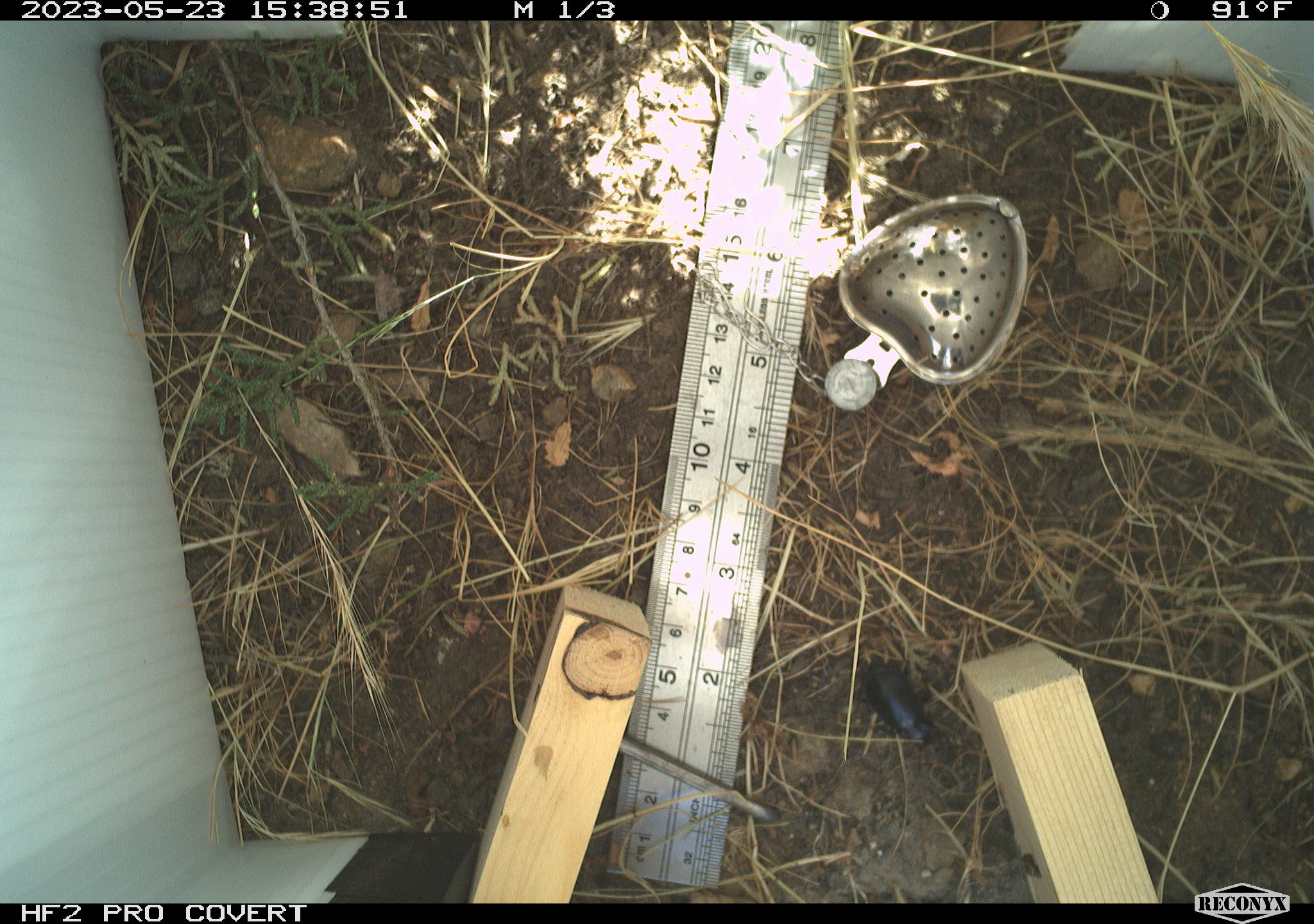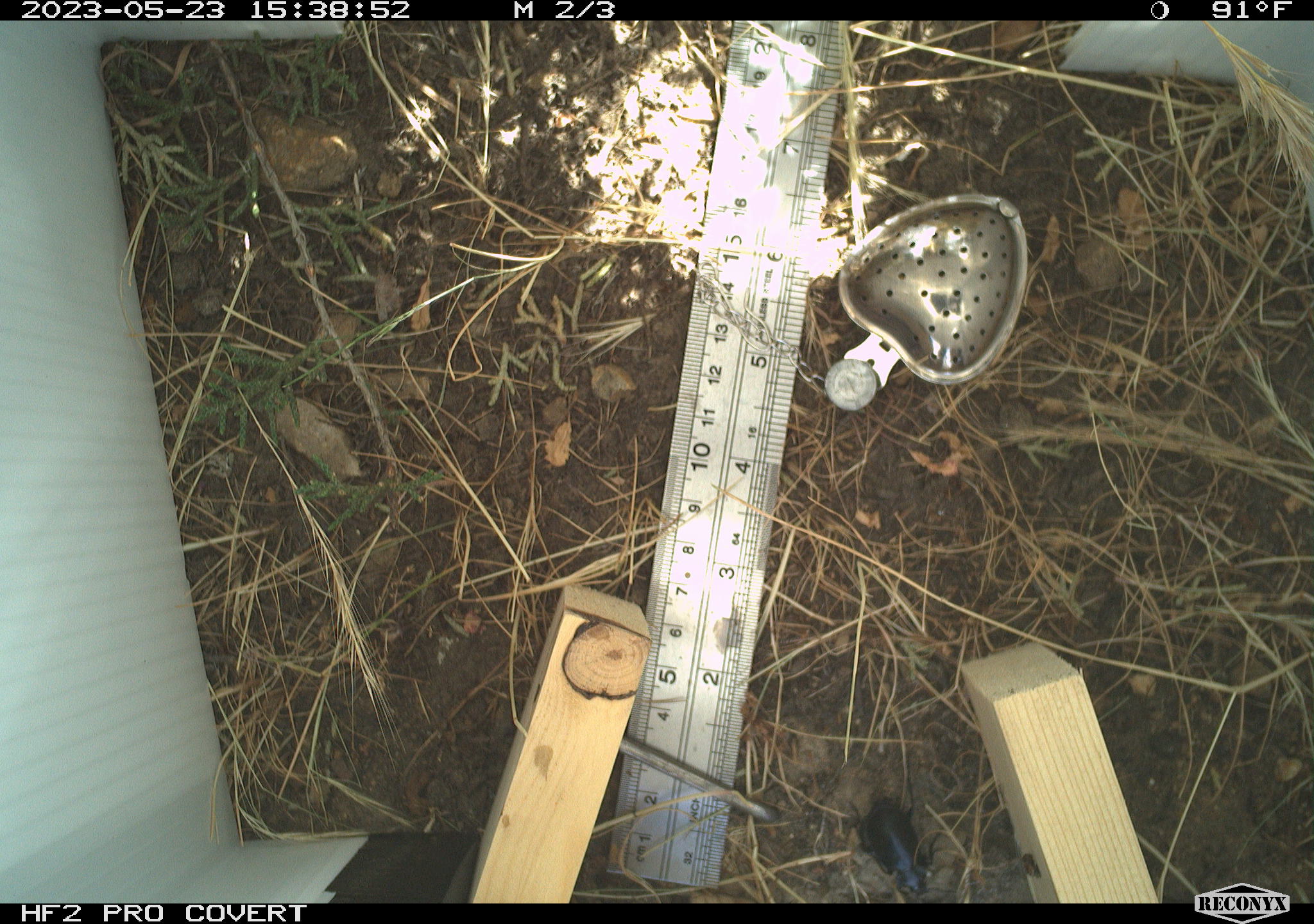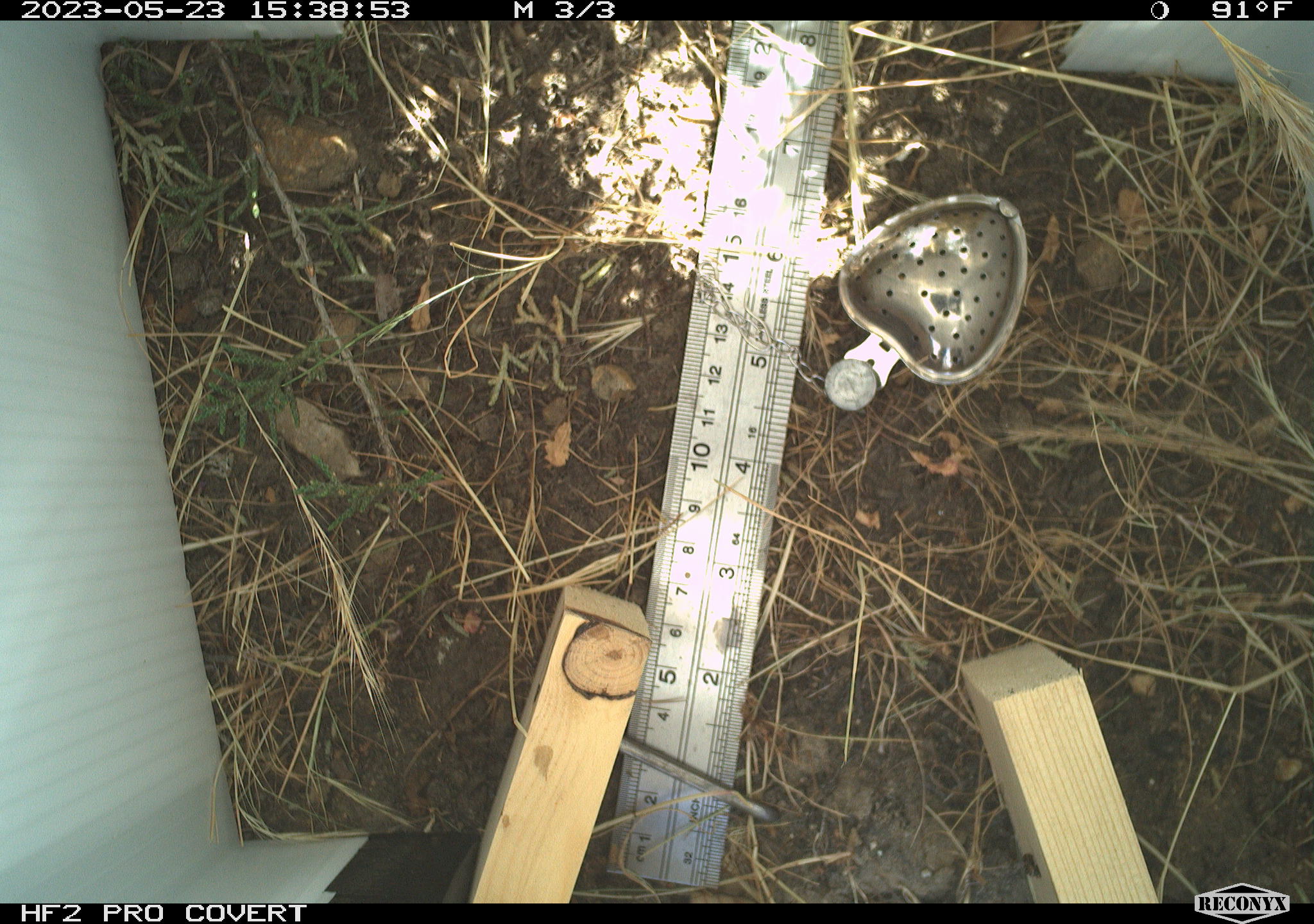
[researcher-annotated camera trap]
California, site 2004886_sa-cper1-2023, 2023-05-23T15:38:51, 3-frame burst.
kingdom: Animalia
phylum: Arthropoda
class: Insecta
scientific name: Insecta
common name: insect